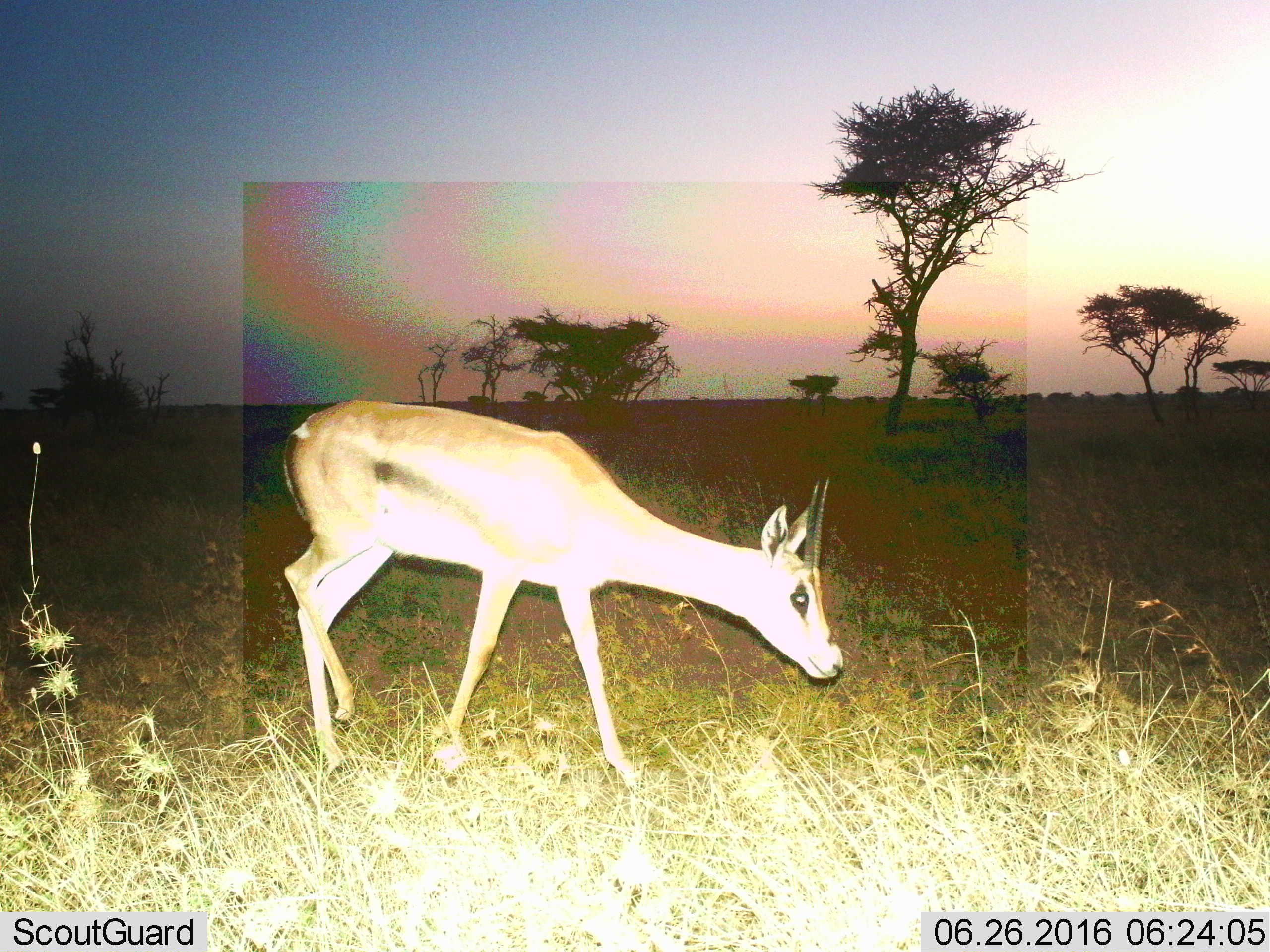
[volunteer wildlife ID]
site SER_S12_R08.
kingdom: Animalia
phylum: Chordata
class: Mammalia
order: Artiodactyla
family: Bovidae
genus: Eudorcas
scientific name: Eudorcas thomsonii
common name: thomson's gazelle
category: gazellethomsons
Gazellethomsons (thomson's gazelle) (Eudorcas thomsonii), count 1. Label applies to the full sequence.